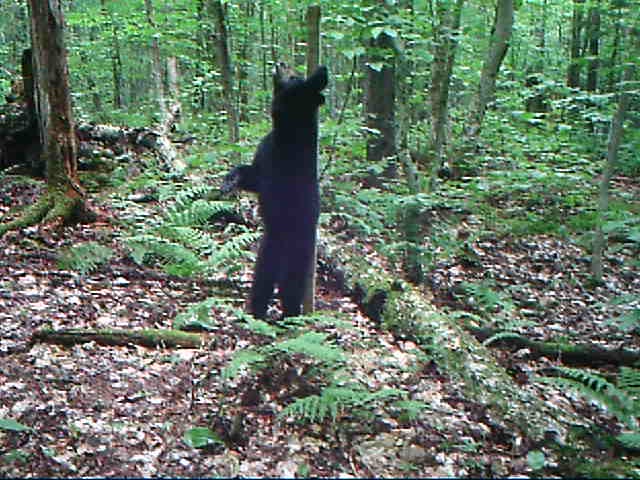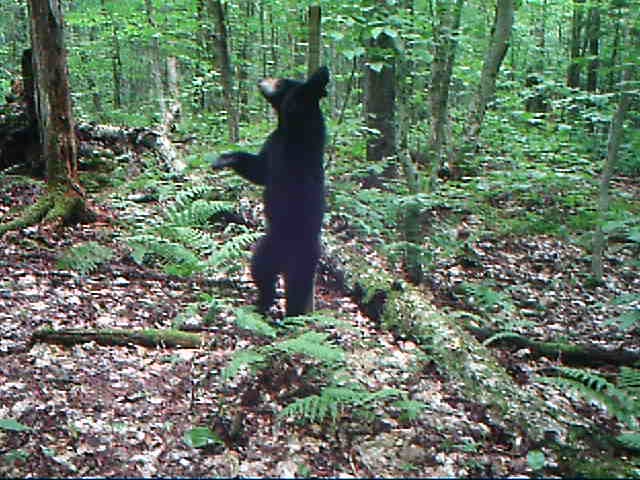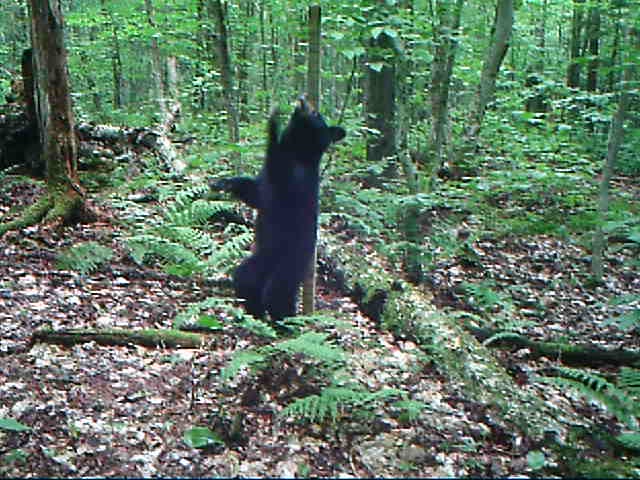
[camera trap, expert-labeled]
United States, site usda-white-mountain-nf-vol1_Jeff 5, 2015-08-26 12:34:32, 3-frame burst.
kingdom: Animalia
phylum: Chordata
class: Mammalia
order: Carnivora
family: Ursidae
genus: Ursus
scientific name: Ursus americanus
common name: black bear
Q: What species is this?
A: Black bear (Ursus americanus).